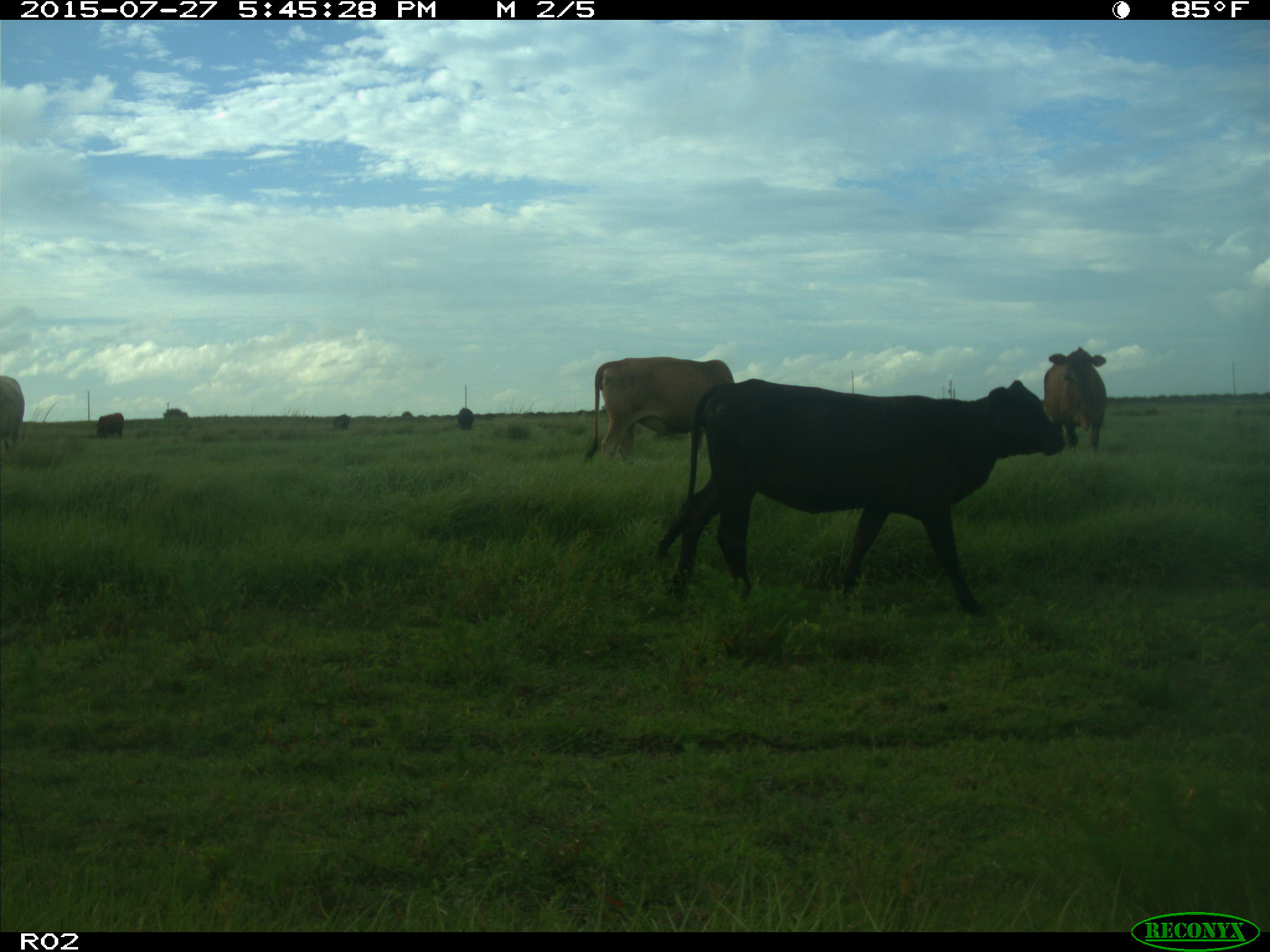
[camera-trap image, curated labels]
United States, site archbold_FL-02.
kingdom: Animalia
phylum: Chordata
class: Mammalia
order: Artiodactyla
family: Bovidae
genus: Bos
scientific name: Bos taurus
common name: domestic cow